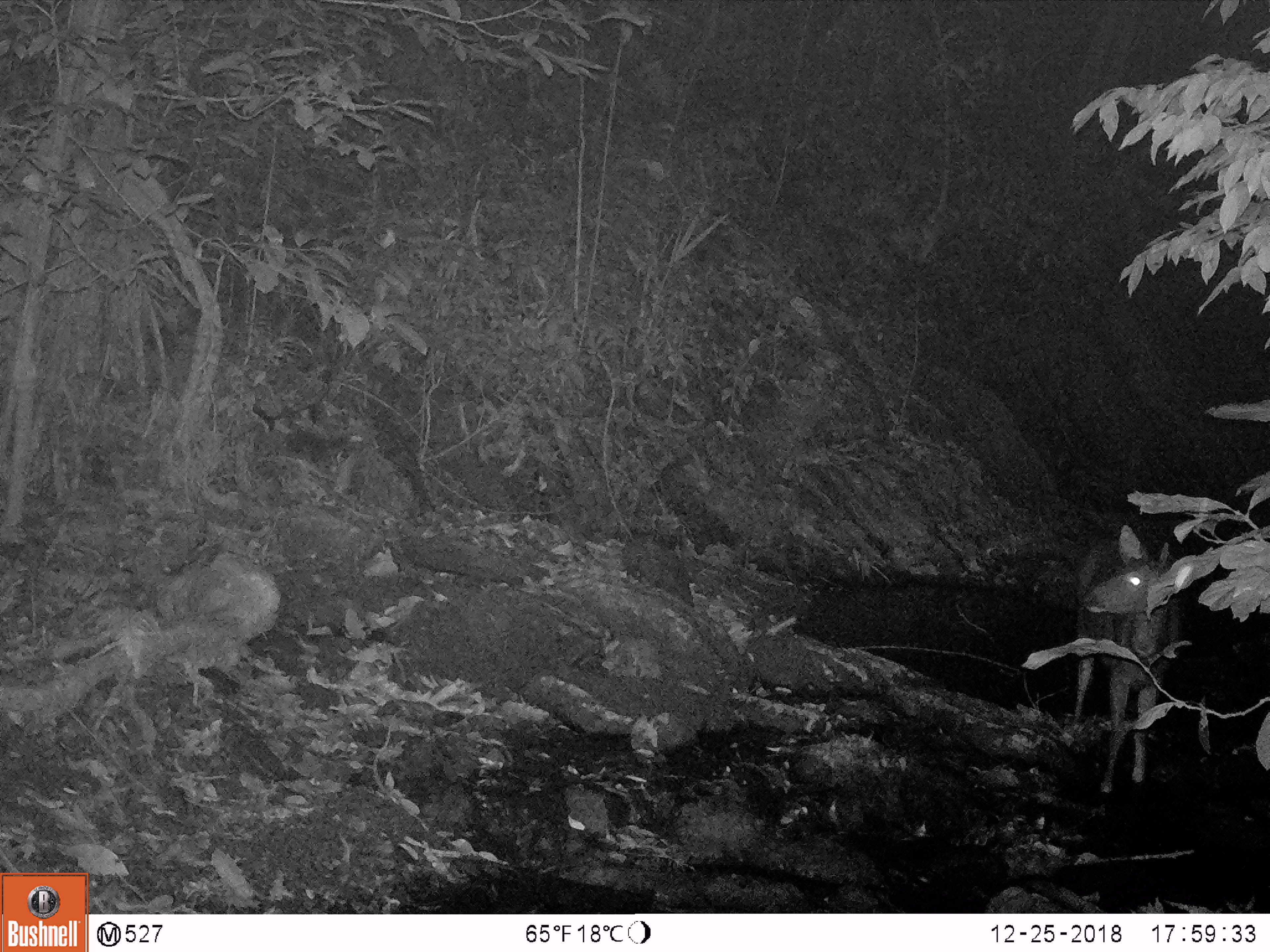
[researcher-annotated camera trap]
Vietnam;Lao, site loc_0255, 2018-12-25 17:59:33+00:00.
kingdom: Animalia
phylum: Chordata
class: Mammalia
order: Artiodactyla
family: Cervidae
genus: Rusa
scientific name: Rusa unicolor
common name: sambar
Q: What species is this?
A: Sambar (Rusa unicolor).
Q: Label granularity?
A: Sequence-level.